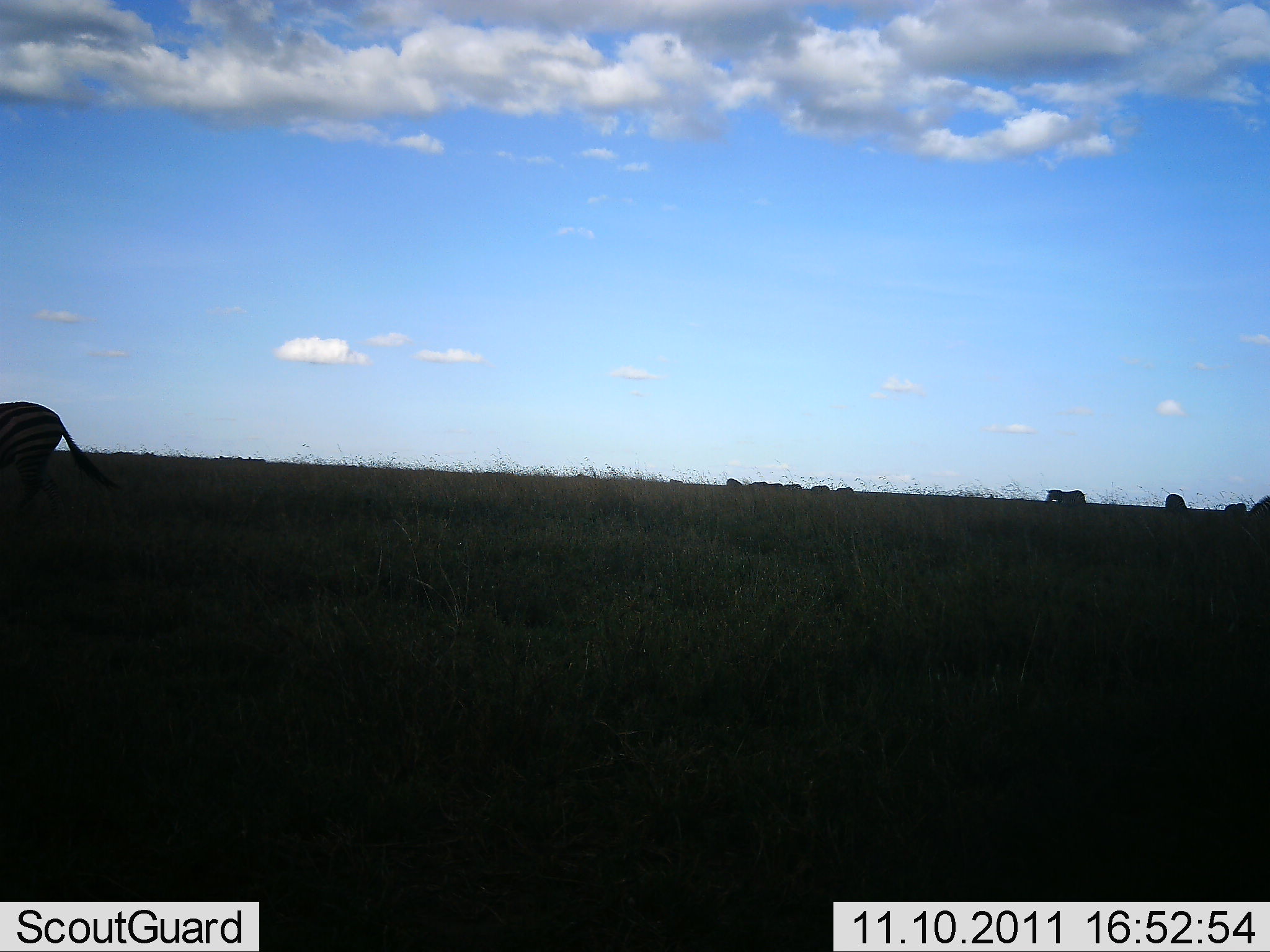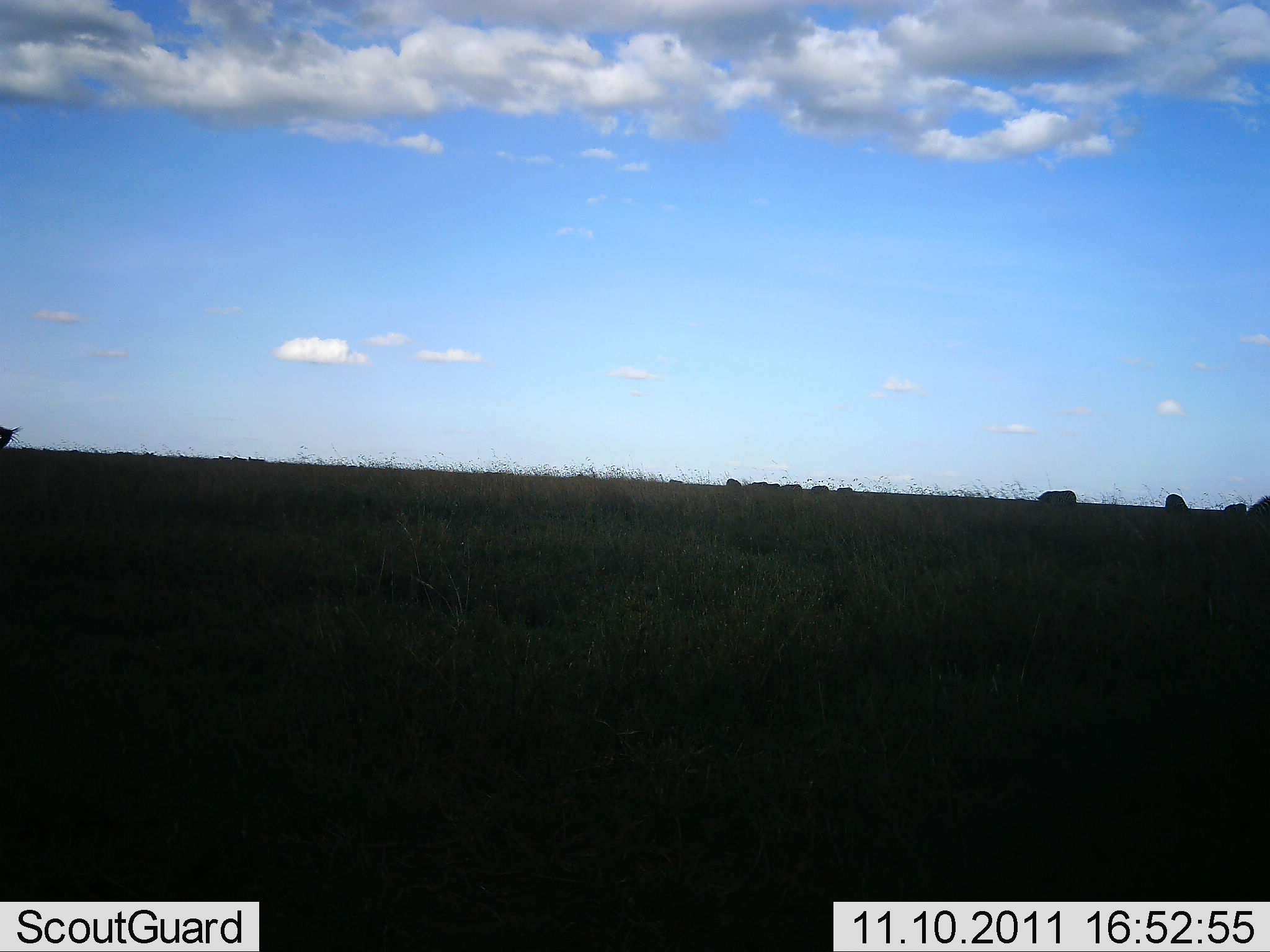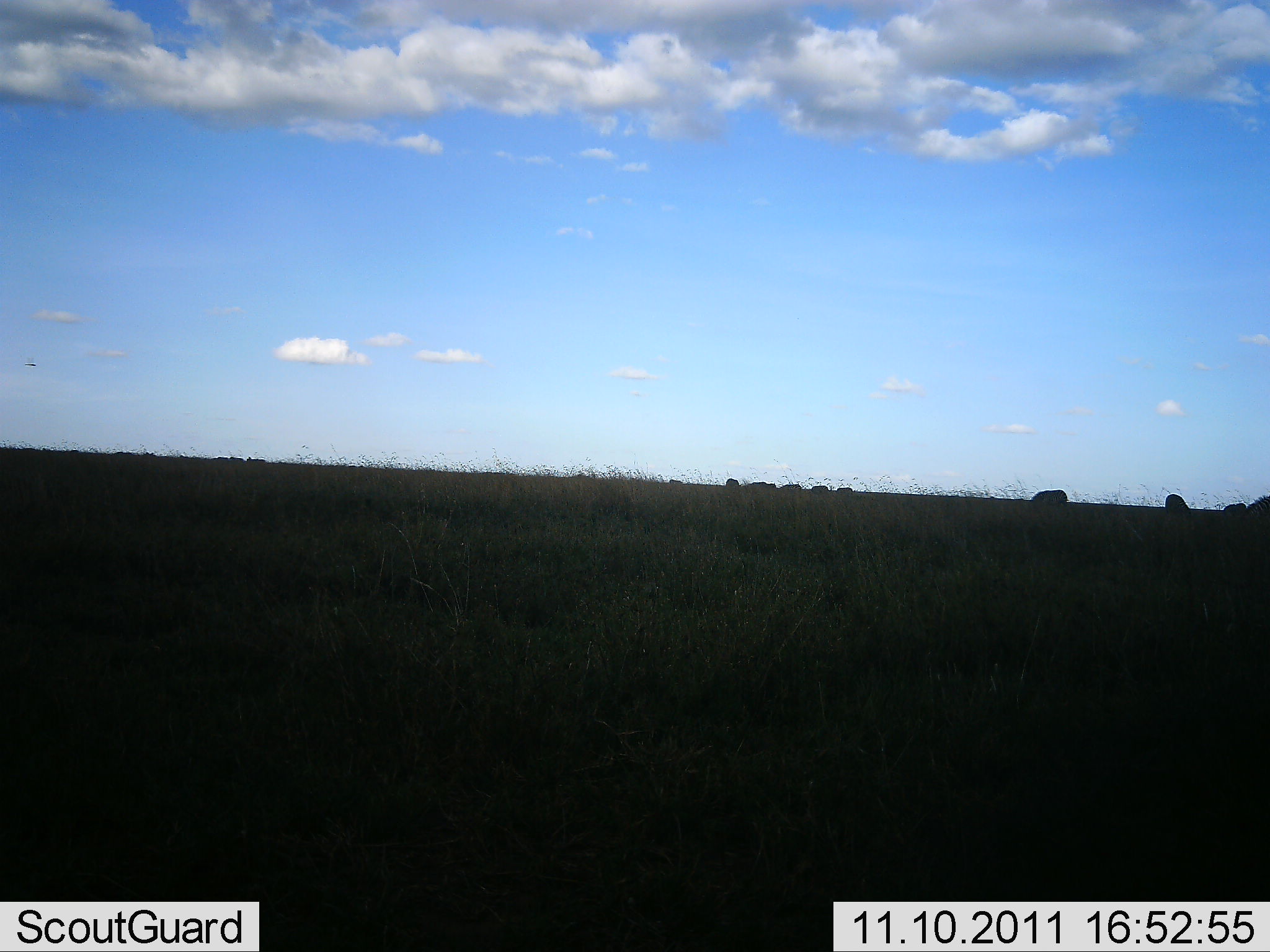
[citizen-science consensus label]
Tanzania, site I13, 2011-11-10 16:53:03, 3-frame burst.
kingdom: Animalia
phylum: Chordata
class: Mammalia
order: Perissodactyla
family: Equidae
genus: Equus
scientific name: Equus quagga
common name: plains zebra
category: zebra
Zebra (plains zebra) (Equus quagga), count 10. Behavior (volunteer vote fractions): standing 33%, resting 0%, moving 92%, interacting 0%. Young present (vote fraction): 0%. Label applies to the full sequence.